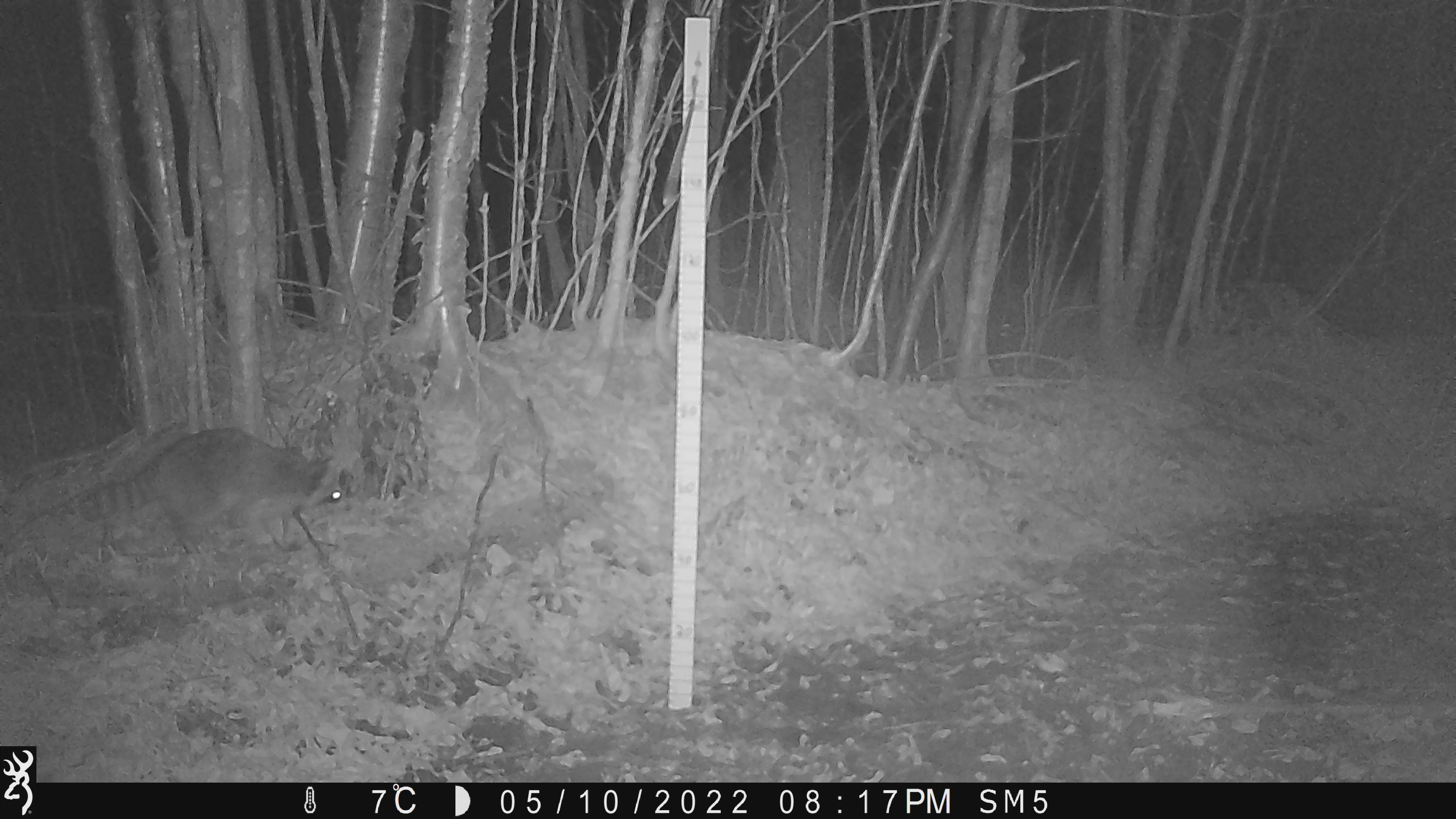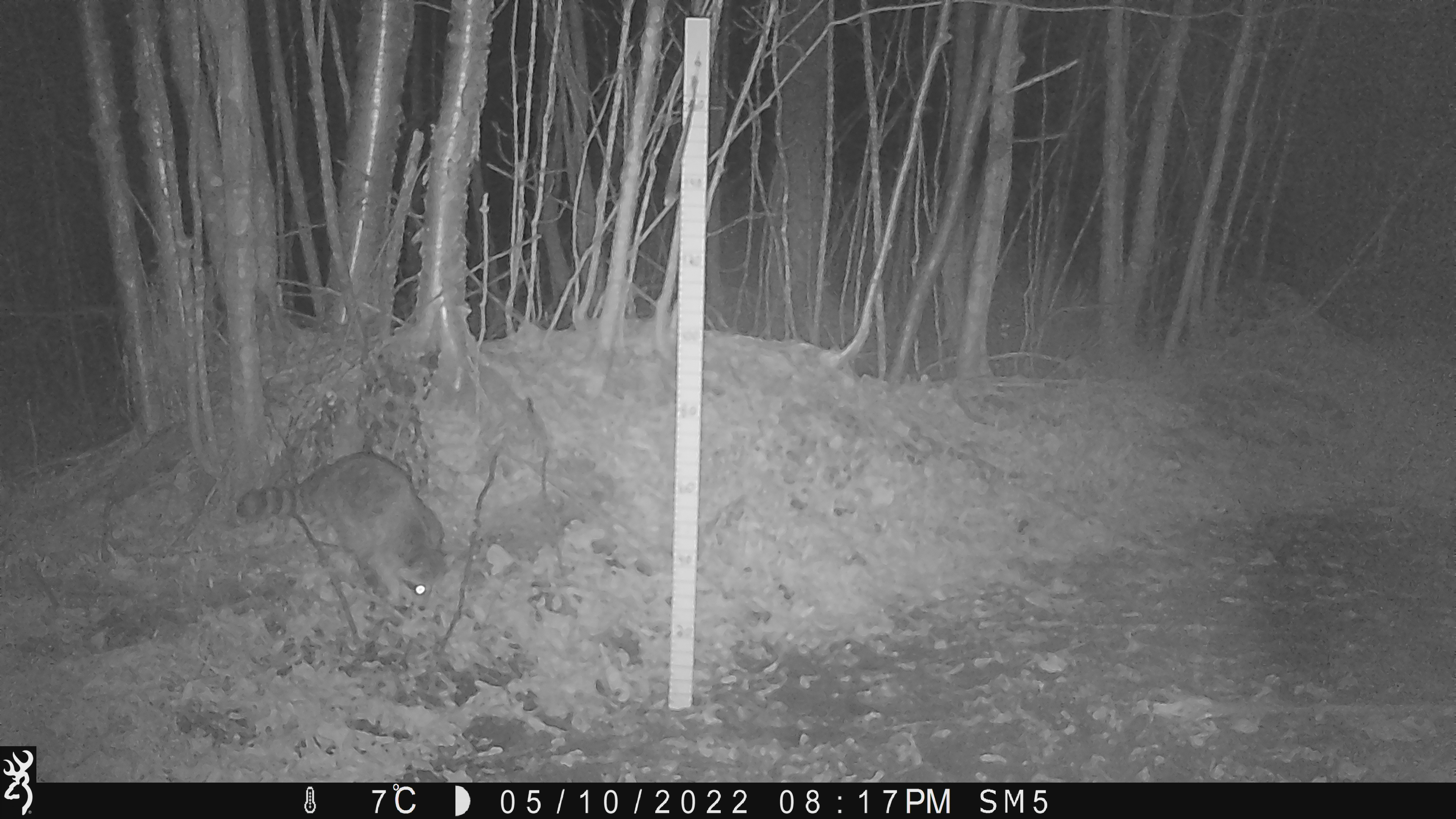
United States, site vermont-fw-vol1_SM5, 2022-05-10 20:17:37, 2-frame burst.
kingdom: Animalia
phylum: Chordata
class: Mammalia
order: Carnivora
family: Procyonidae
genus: Procyon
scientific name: Procyon lotor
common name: raccoon